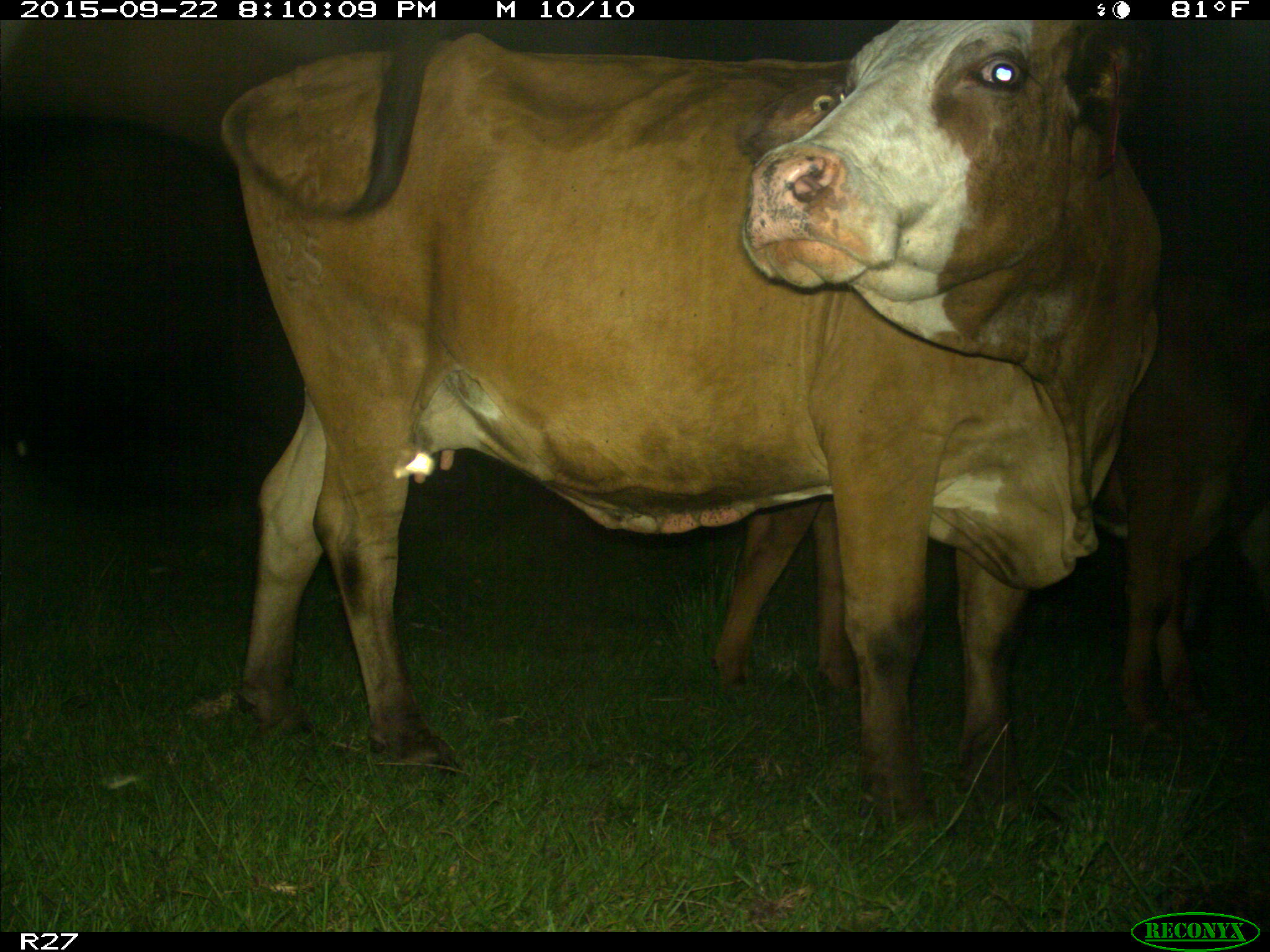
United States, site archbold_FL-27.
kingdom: Animalia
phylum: Chordata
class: Mammalia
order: Artiodactyla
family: Bovidae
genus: Bos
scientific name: Bos taurus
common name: domestic cow